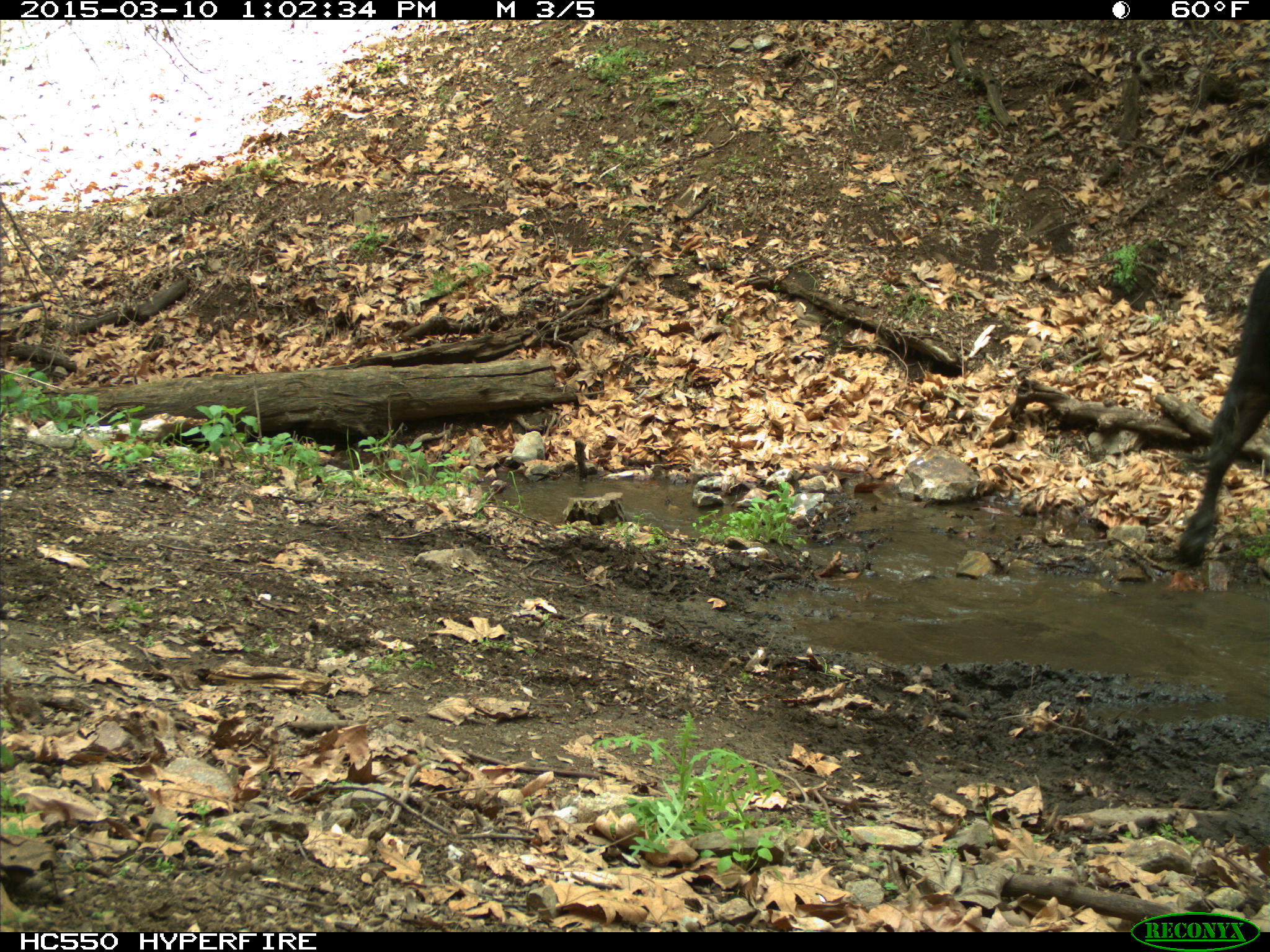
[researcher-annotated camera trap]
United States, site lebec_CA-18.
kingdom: Animalia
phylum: Chordata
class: Mammalia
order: Artiodactyla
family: Bovidae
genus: Bos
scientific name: Bos taurus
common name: domestic cow